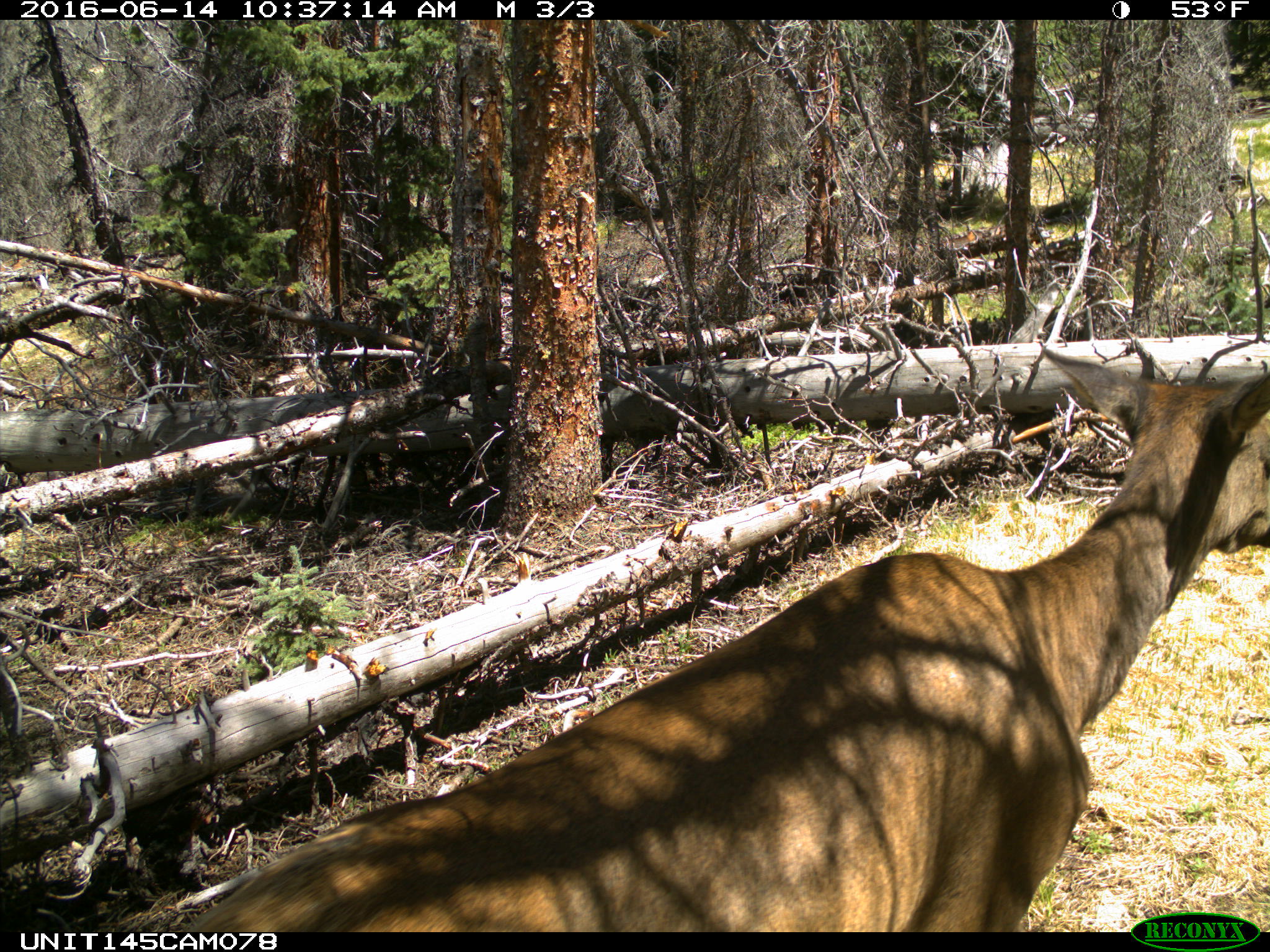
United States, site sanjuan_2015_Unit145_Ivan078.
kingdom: Animalia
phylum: Chordata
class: Mammalia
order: Artiodactyla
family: Cervidae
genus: Cervus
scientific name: Cervus elaphus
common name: red deer